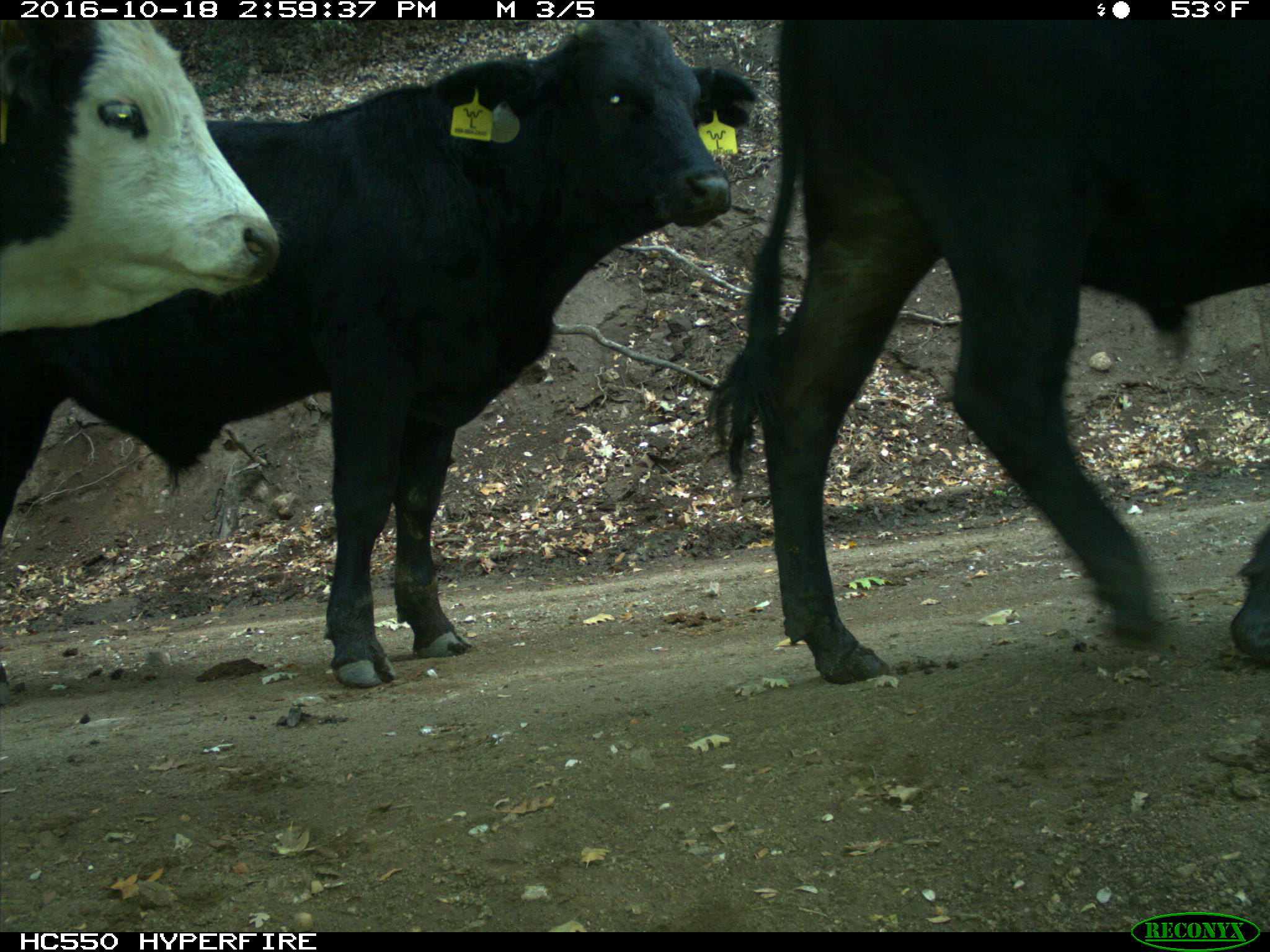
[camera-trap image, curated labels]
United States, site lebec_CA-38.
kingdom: Animalia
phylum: Chordata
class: Mammalia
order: Artiodactyla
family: Bovidae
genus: Bos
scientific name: Bos taurus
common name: domestic cow